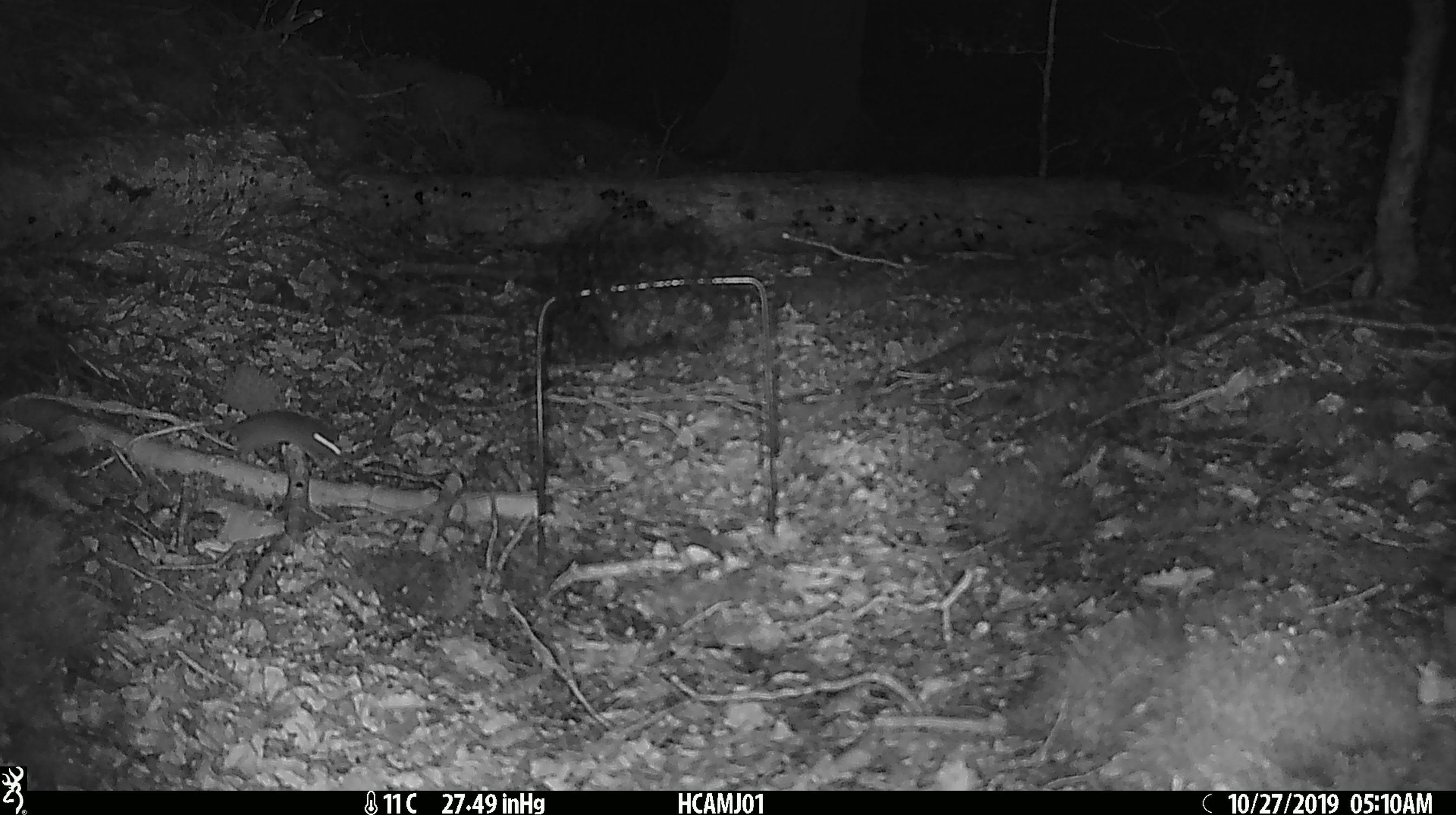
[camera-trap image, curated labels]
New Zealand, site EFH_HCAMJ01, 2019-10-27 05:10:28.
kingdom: Animalia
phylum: Chordata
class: Mammalia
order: Rodentia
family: Muridae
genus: Mus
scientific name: Mus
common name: mouse